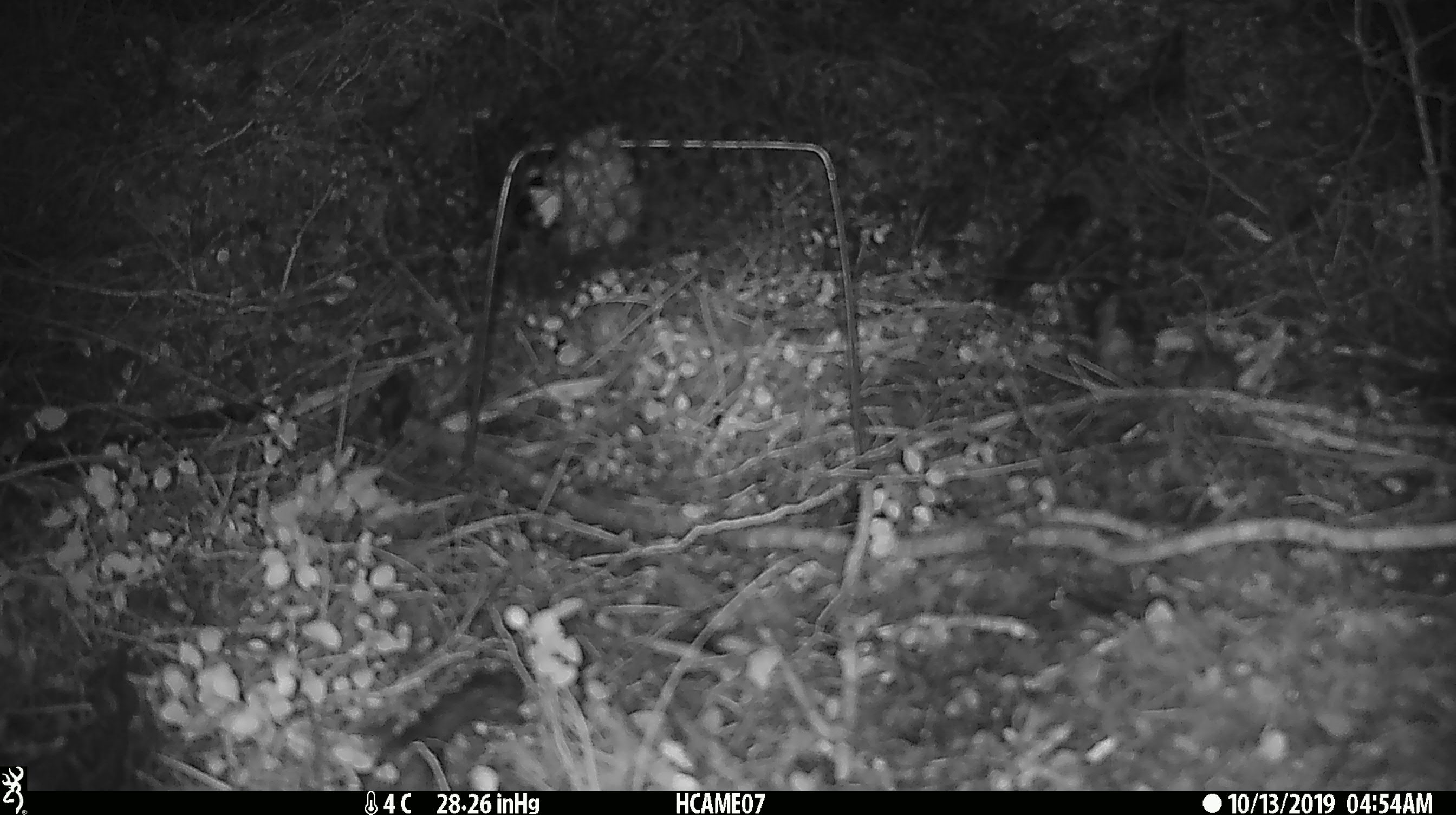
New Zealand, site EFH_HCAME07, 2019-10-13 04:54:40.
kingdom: Animalia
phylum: Chordata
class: Mammalia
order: Rodentia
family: Muridae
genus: Mus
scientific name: Mus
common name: mouse